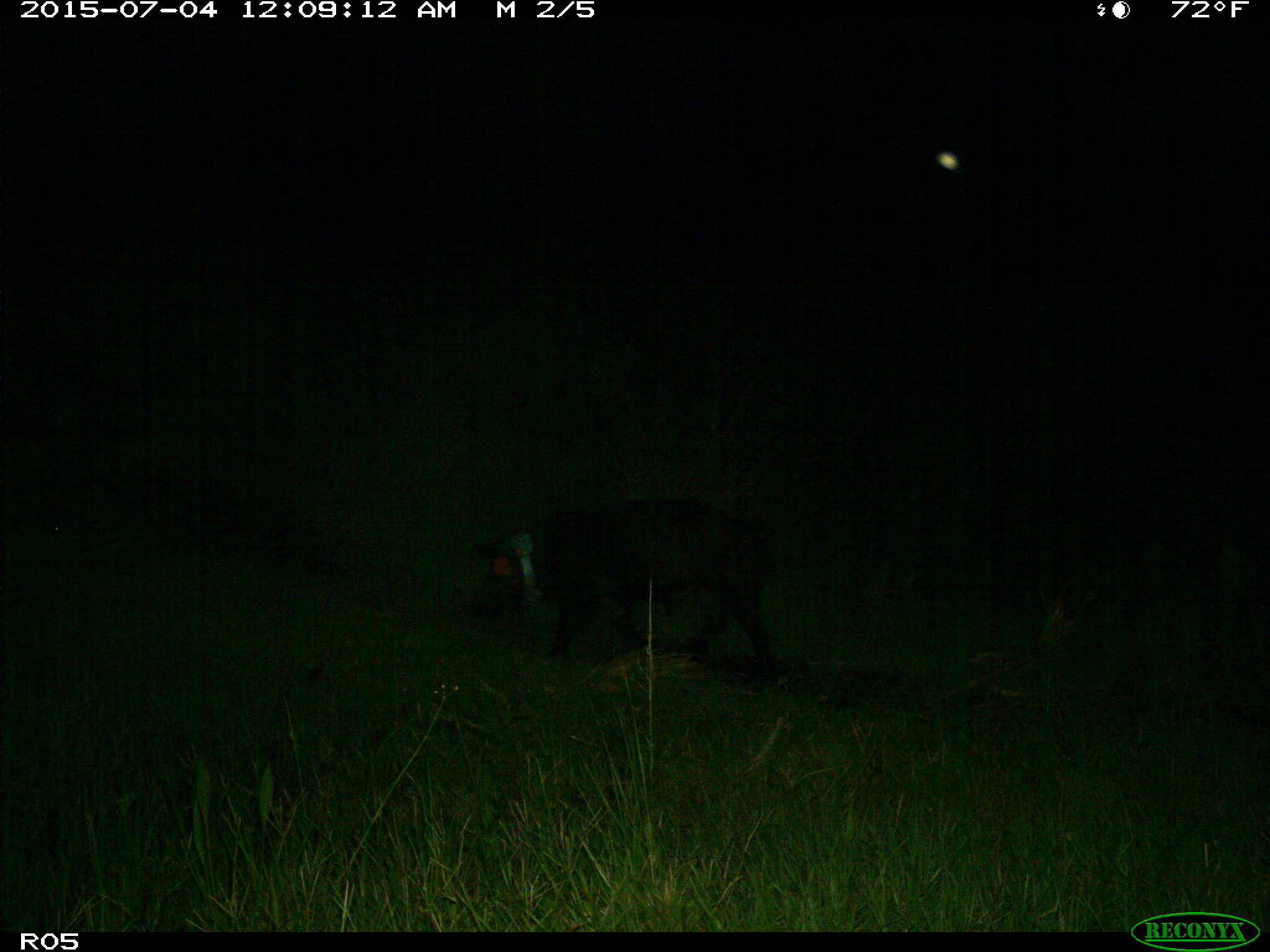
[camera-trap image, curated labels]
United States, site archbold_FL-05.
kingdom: Animalia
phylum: Chordata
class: Mammalia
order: Artiodactyla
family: Suidae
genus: Sus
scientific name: Sus scrofa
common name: wild boar